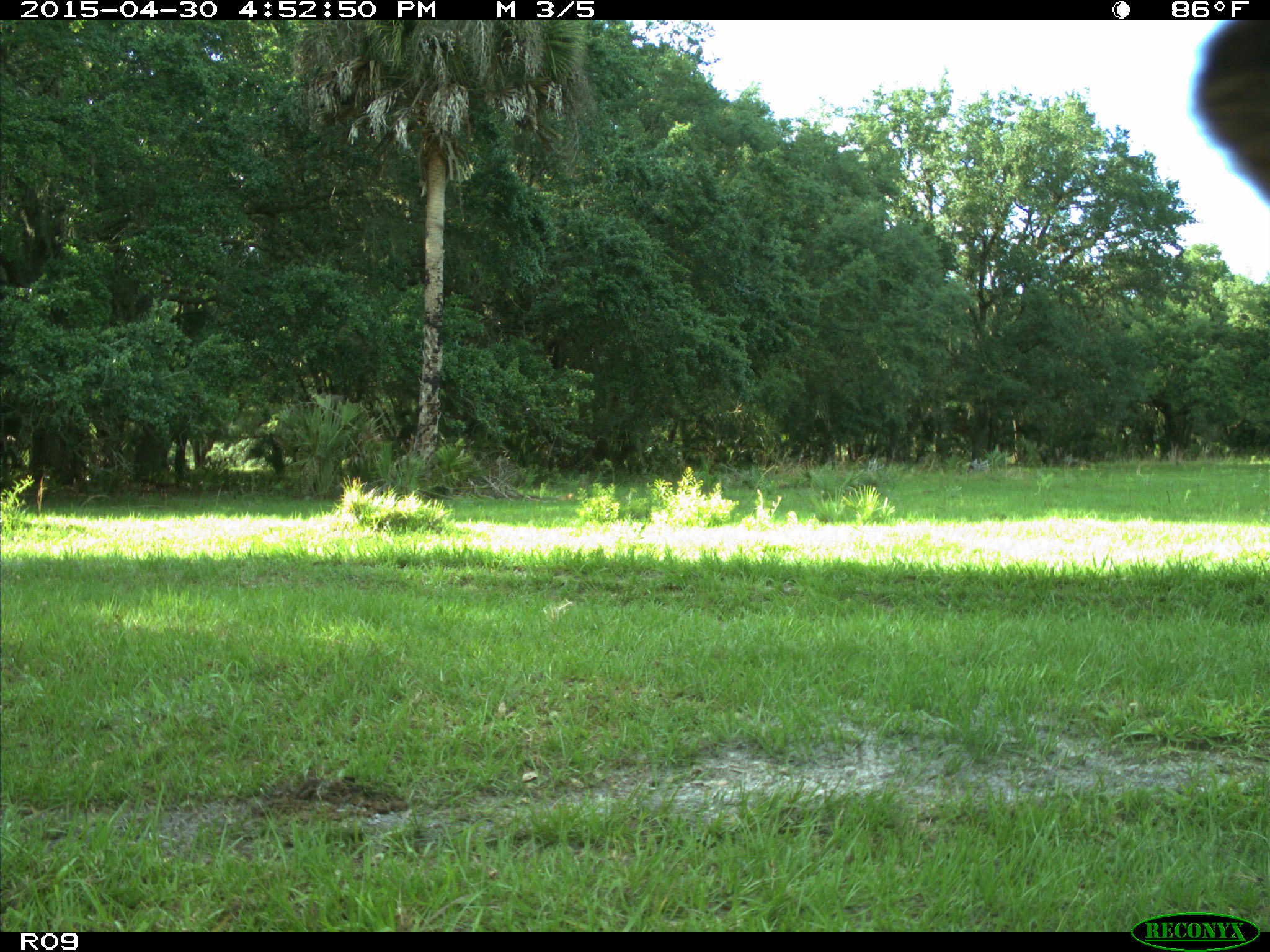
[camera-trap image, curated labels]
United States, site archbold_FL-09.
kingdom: Animalia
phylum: Chordata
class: Mammalia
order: Artiodactyla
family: Bovidae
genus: Bos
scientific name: Bos taurus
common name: domestic cow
Bos taurus (domestic cow).